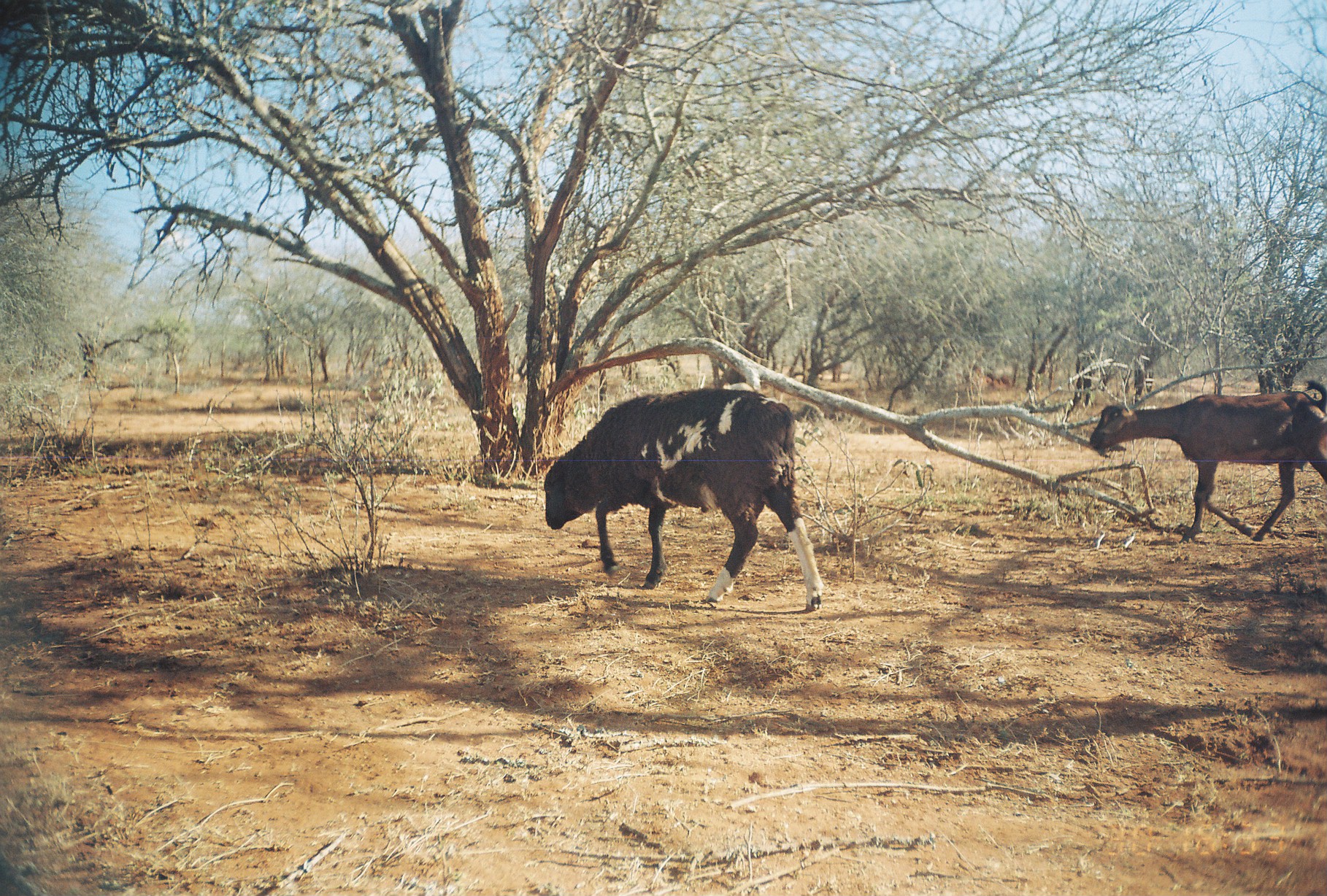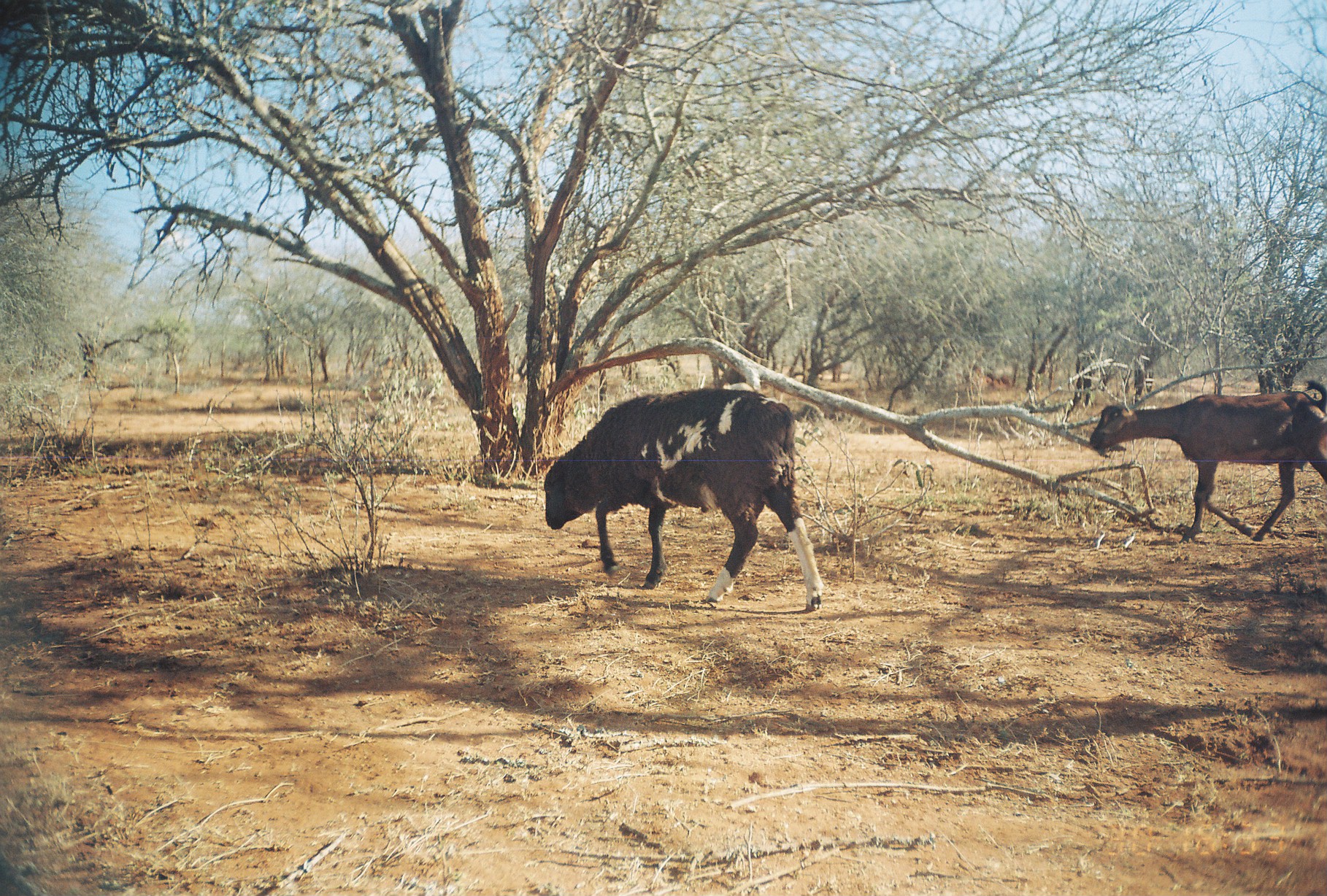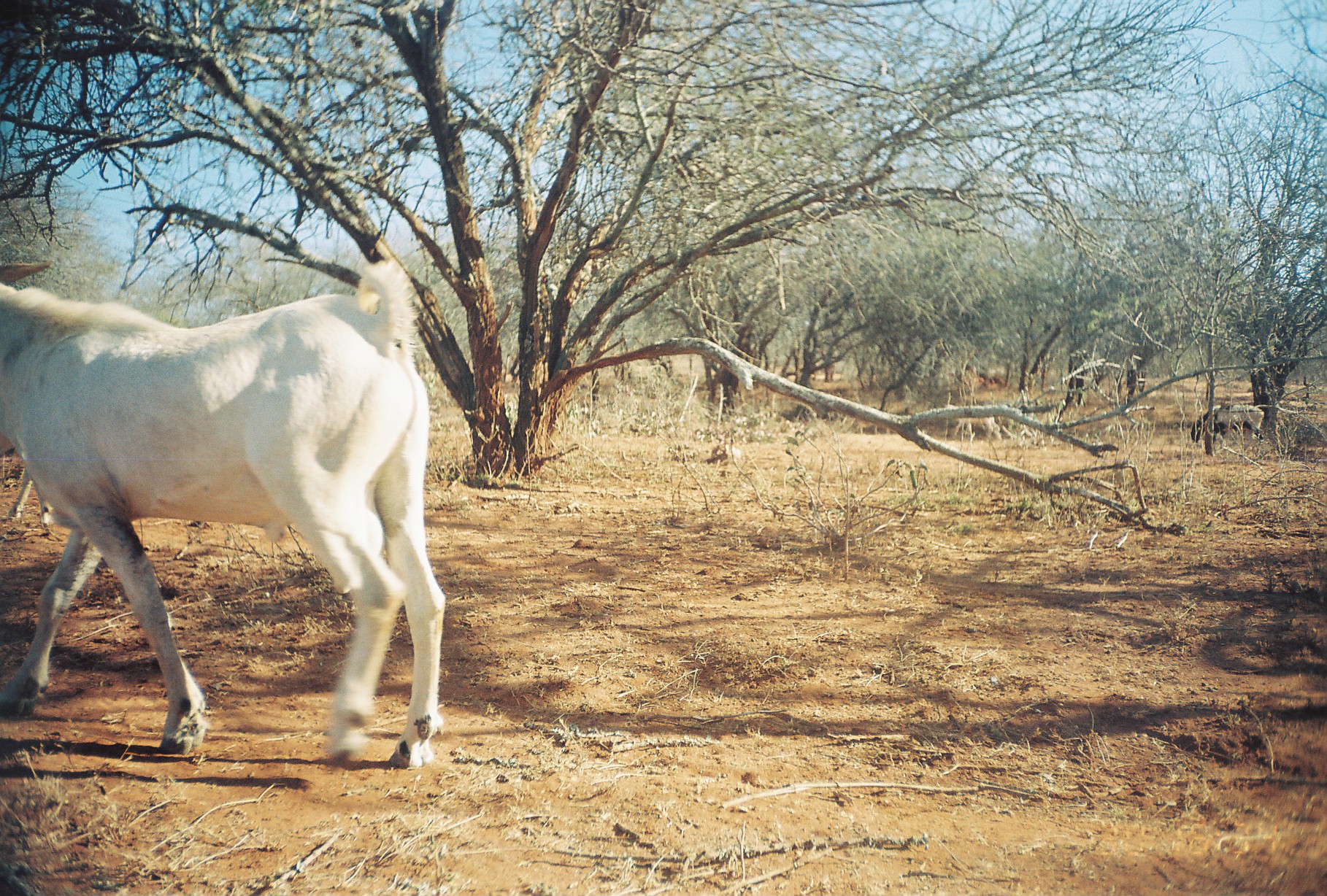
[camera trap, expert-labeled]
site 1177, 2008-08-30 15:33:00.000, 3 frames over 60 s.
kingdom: Animalia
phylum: Chordata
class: Mammalia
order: Artiodactyla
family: Bovidae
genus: Capra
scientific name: Capra aegagrus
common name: wild goat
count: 1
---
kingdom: Animalia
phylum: Chordata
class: Mammalia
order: Artiodactyla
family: Bovidae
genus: Ovis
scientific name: Ovis aries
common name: domestic sheep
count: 1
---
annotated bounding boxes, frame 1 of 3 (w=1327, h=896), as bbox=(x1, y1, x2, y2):
capra aegagrus: bbox=(543, 385, 829, 616); bbox=(1088, 379, 1326, 540)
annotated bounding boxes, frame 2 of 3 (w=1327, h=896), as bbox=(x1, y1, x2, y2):
ovis aries: bbox=(543, 387, 826, 613); bbox=(1088, 380, 1327, 542)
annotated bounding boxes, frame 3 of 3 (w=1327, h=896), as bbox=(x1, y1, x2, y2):
capra aegagrus: bbox=(0, 255, 449, 772); bbox=(1189, 402, 1265, 453)